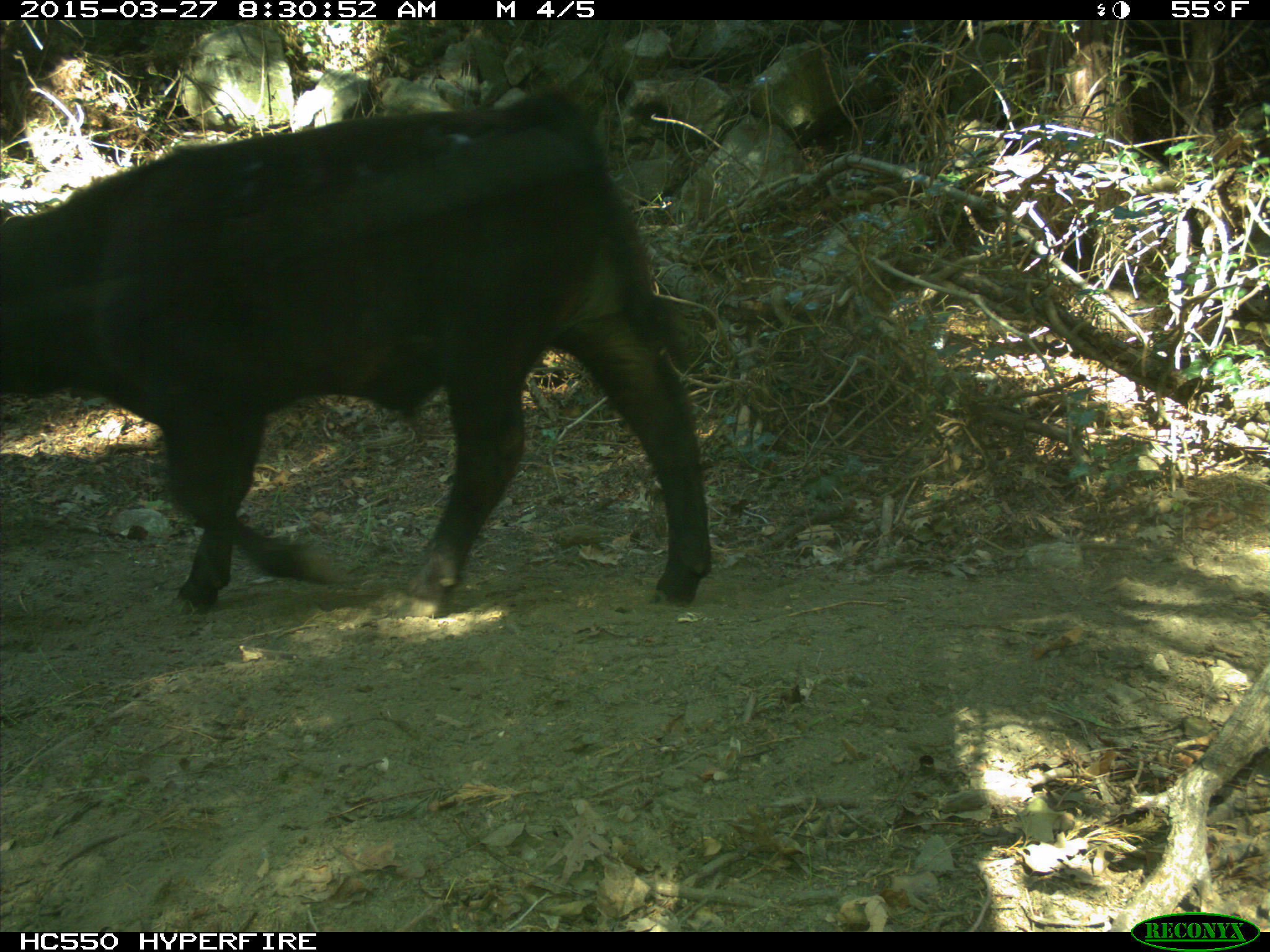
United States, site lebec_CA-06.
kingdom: Animalia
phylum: Chordata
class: Mammalia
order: Artiodactyla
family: Bovidae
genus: Bos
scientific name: Bos taurus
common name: domestic cow